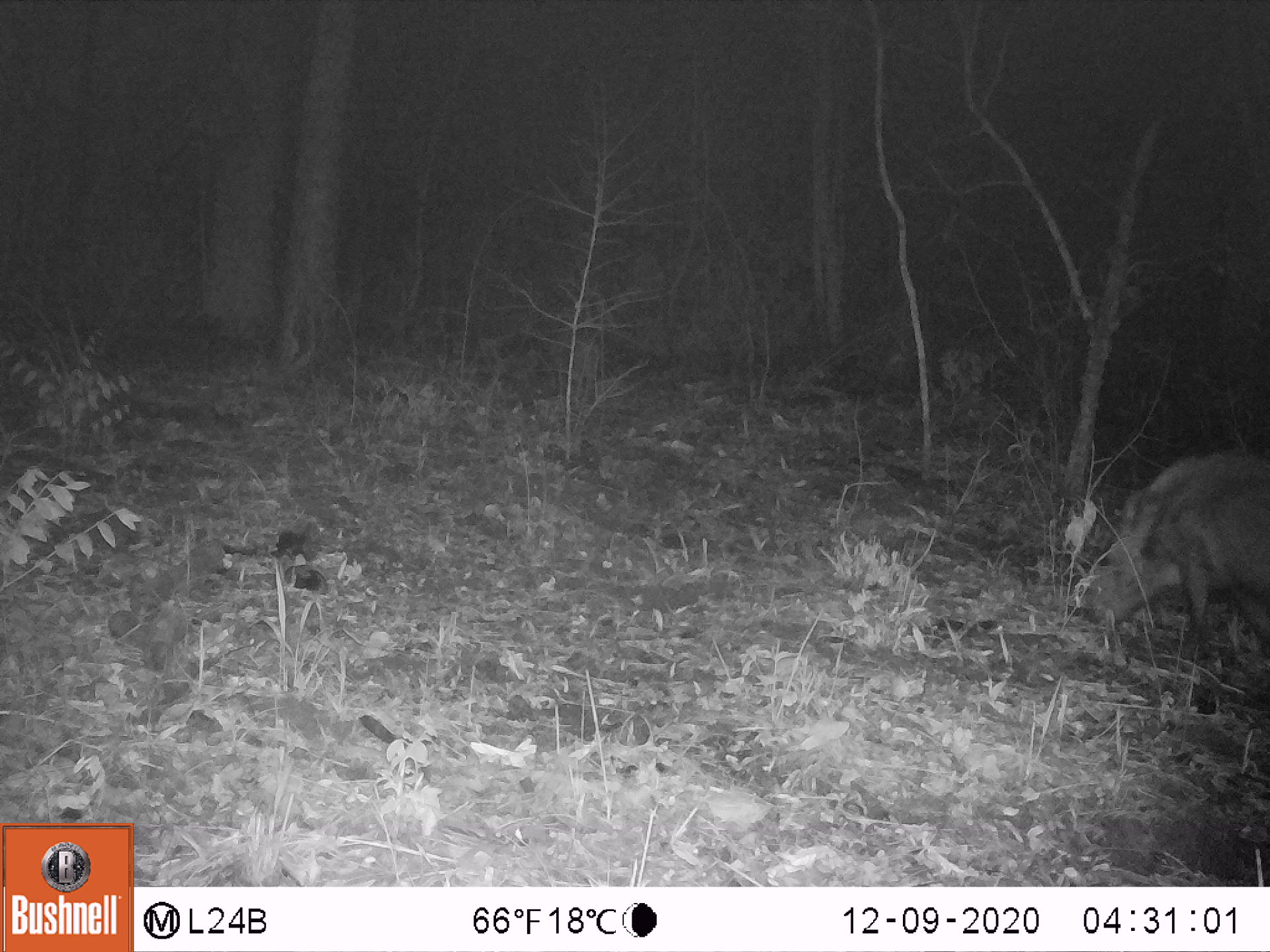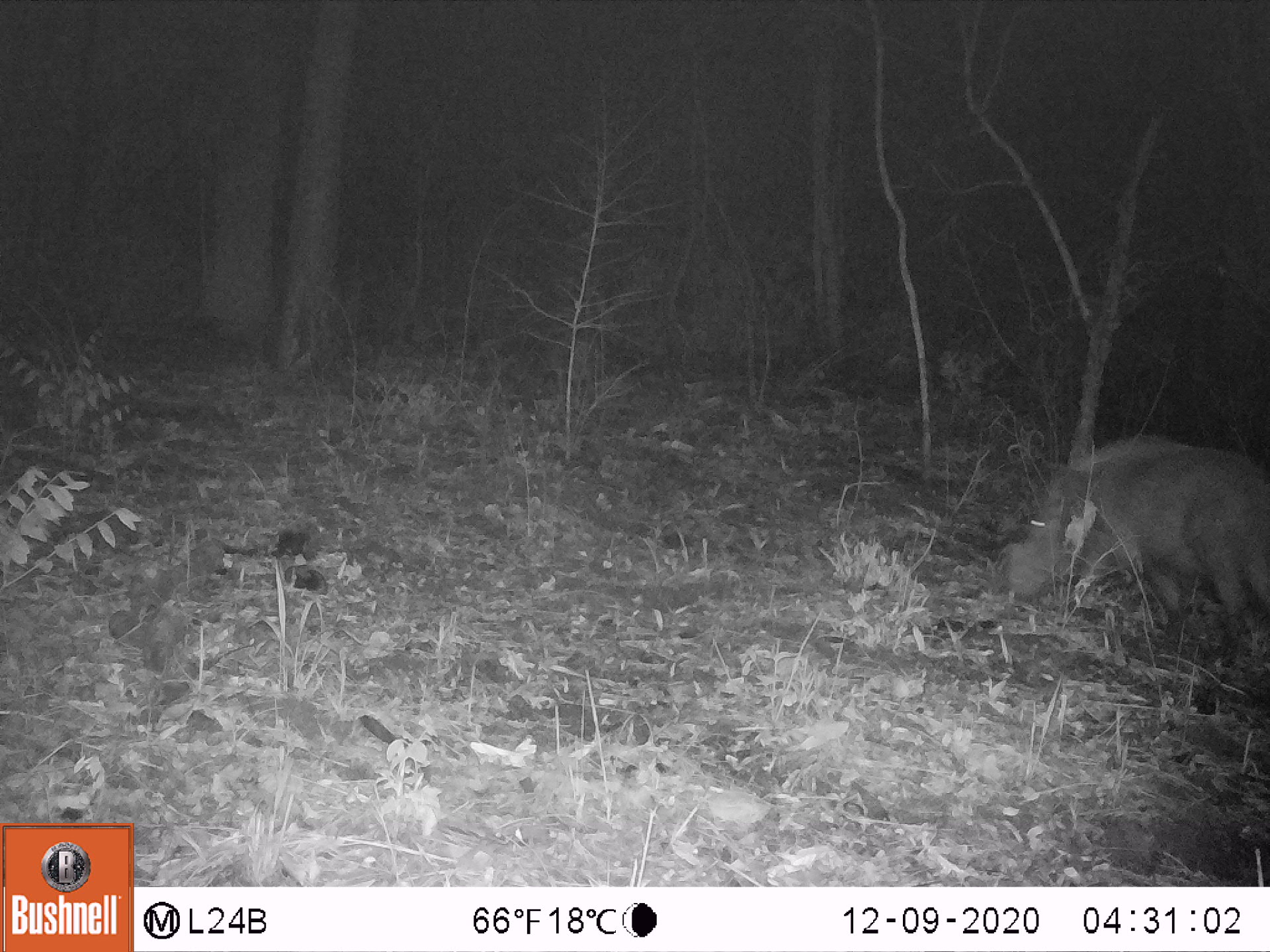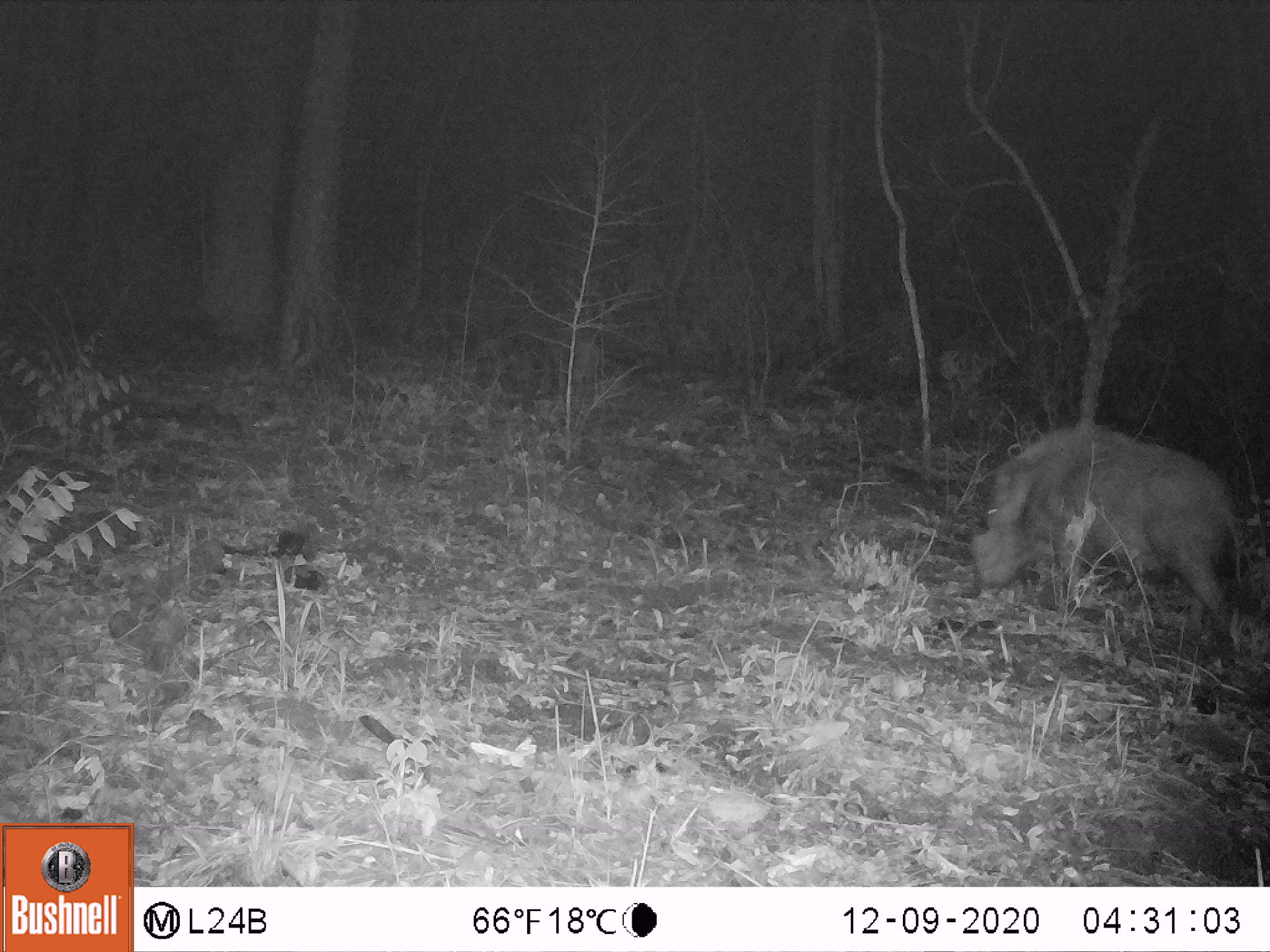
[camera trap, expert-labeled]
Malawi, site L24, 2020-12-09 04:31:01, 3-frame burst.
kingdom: Animalia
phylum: Chordata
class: Mammalia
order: Artiodactyla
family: Suidae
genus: Potamochoerus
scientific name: Potamochoerus larvatus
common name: bushpig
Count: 1.